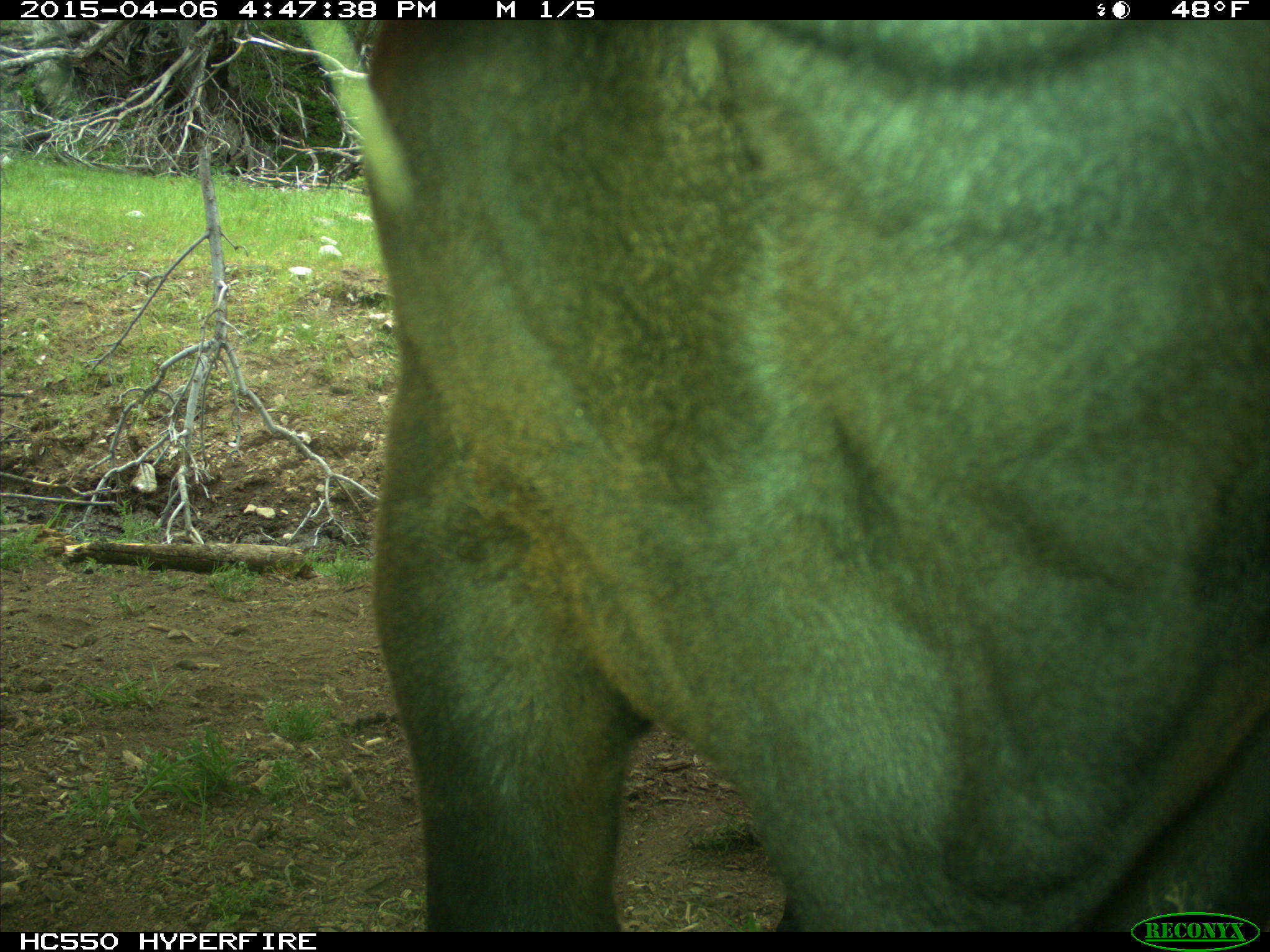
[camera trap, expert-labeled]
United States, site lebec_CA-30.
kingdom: Animalia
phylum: Chordata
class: Mammalia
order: Artiodactyla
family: Bovidae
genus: Bos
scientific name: Bos taurus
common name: domestic cow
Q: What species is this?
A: Bos taurus (domestic cow).